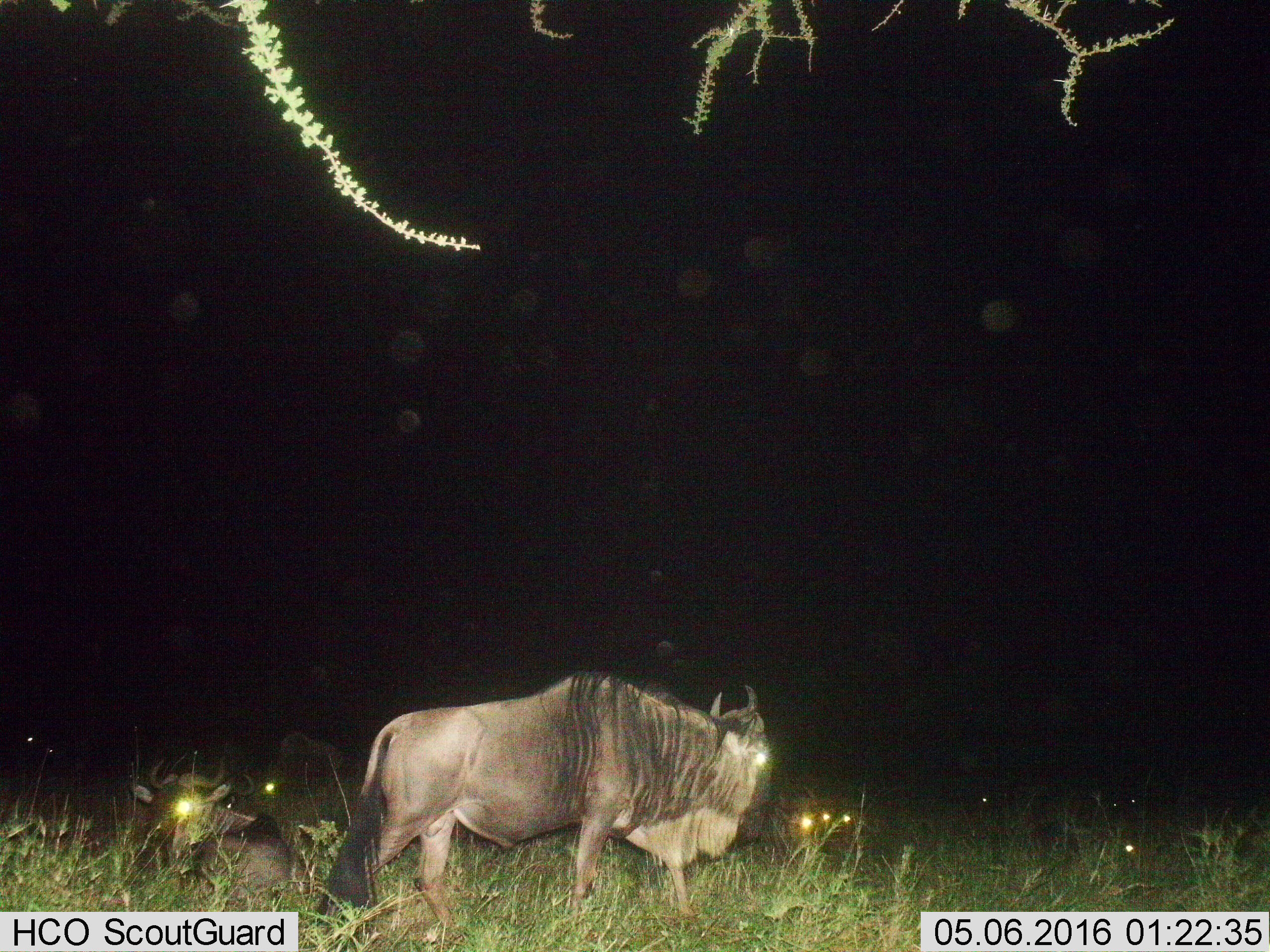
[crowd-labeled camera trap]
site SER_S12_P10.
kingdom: Animalia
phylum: Chordata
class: Mammalia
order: Artiodactyla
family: Bovidae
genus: Connochaetes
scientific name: Connochaetes taurinus taurinus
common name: blue wildebeest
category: wildebeestblue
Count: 5.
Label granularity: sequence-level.